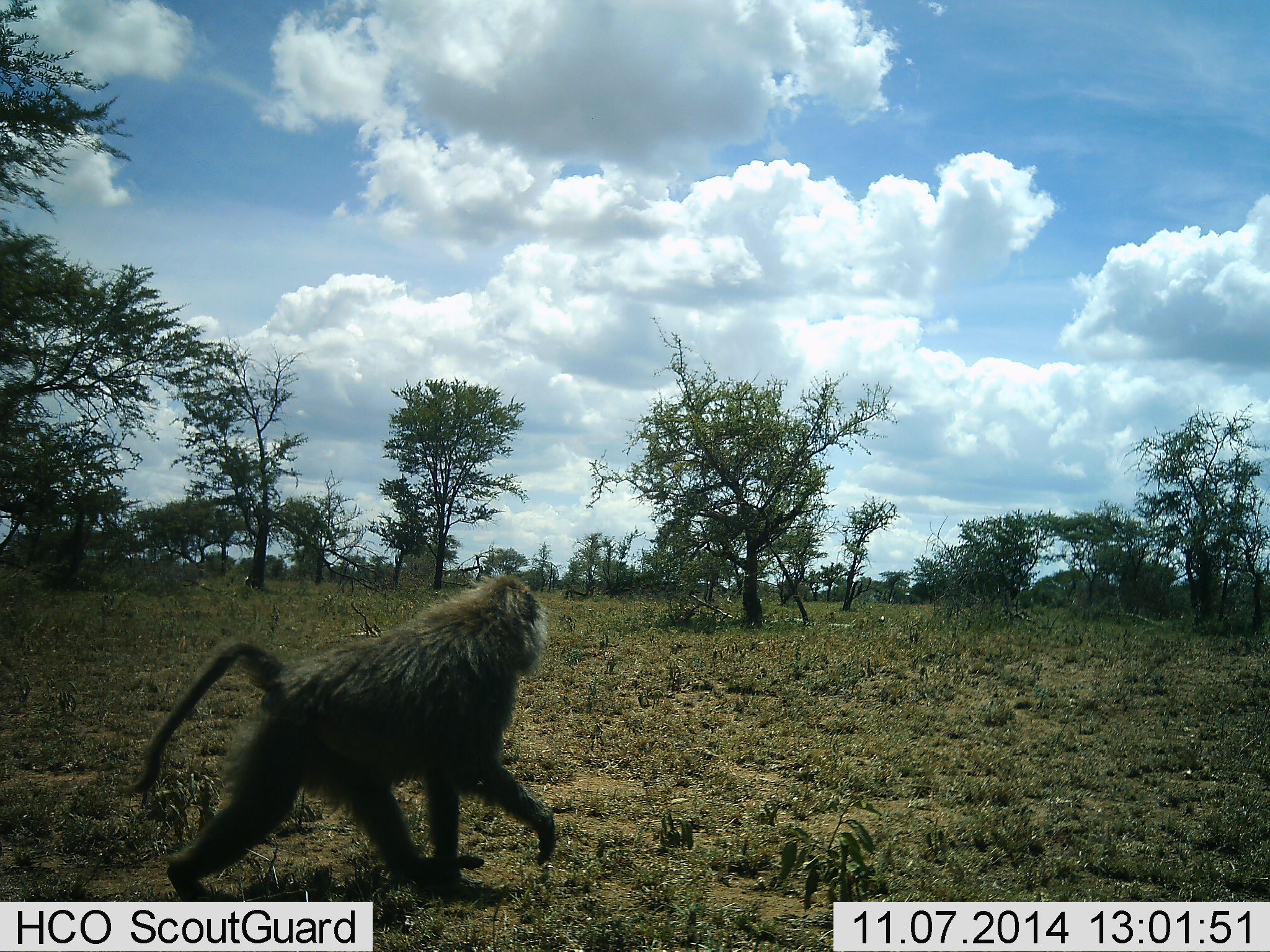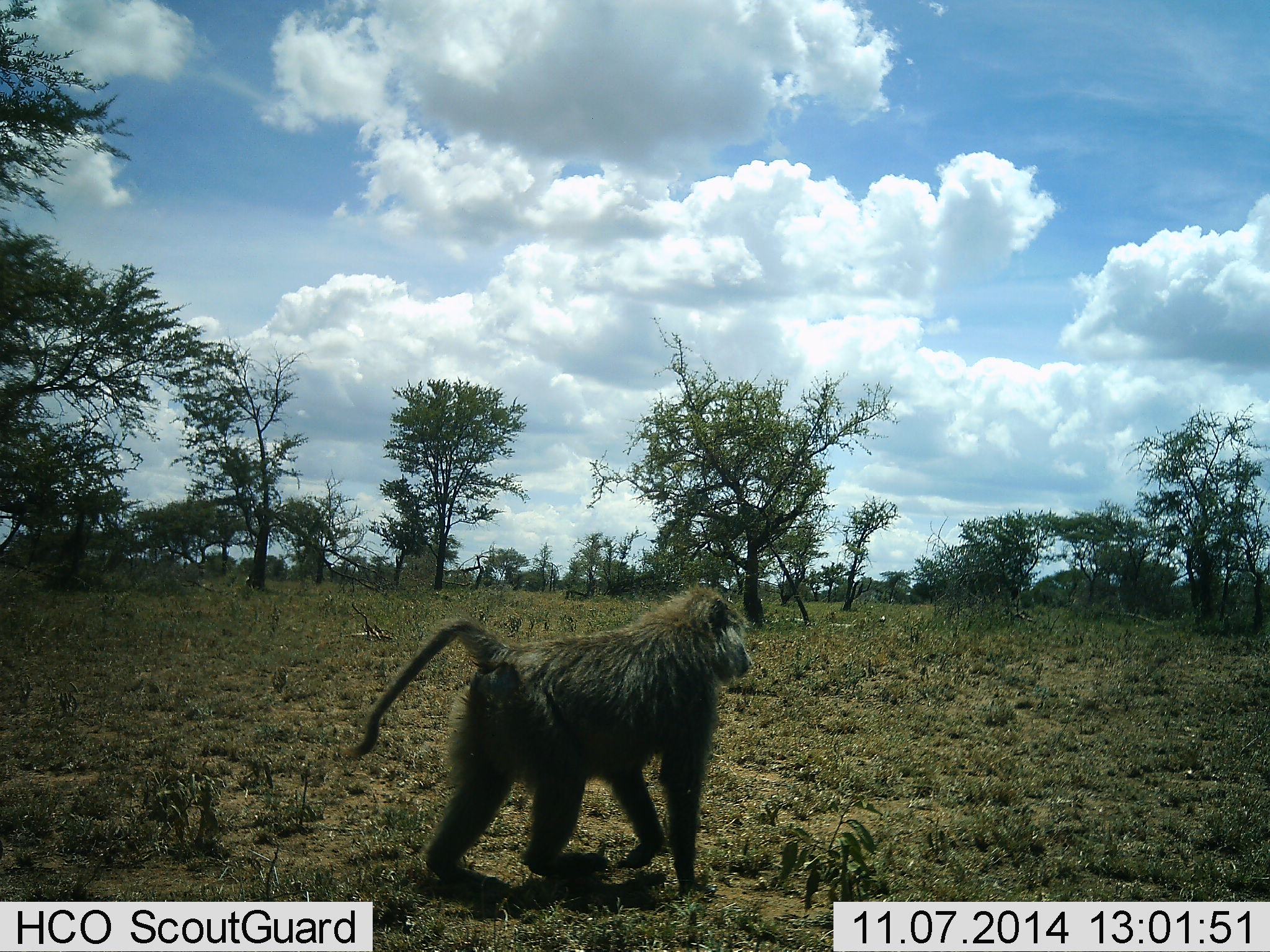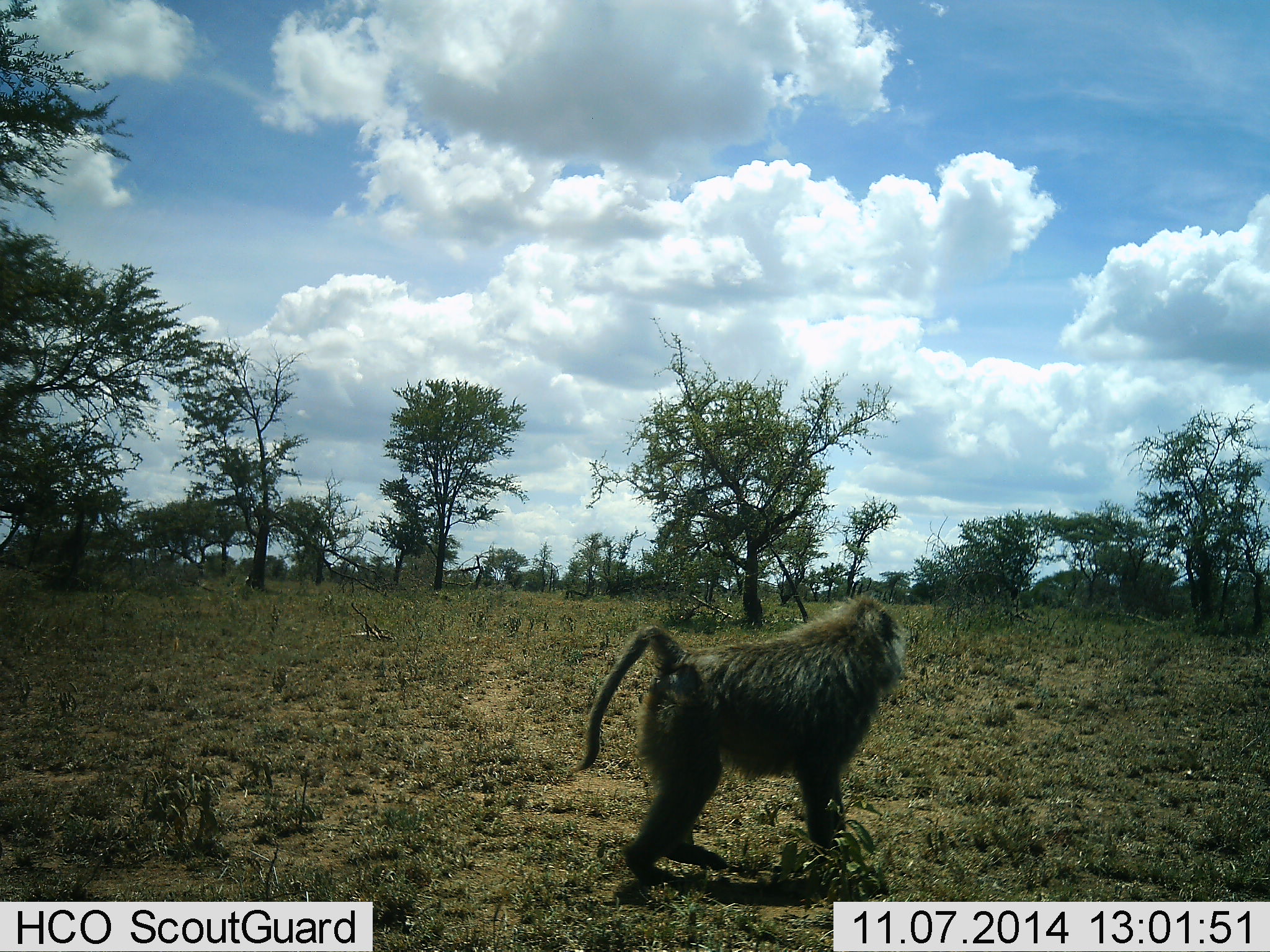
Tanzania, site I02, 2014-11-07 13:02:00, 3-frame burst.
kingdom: Animalia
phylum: Chordata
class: Mammalia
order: Primates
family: Cercopithecidae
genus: Papio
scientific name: Papio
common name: baboon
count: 1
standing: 10%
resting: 0%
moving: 100%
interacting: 0%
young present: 0%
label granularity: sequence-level